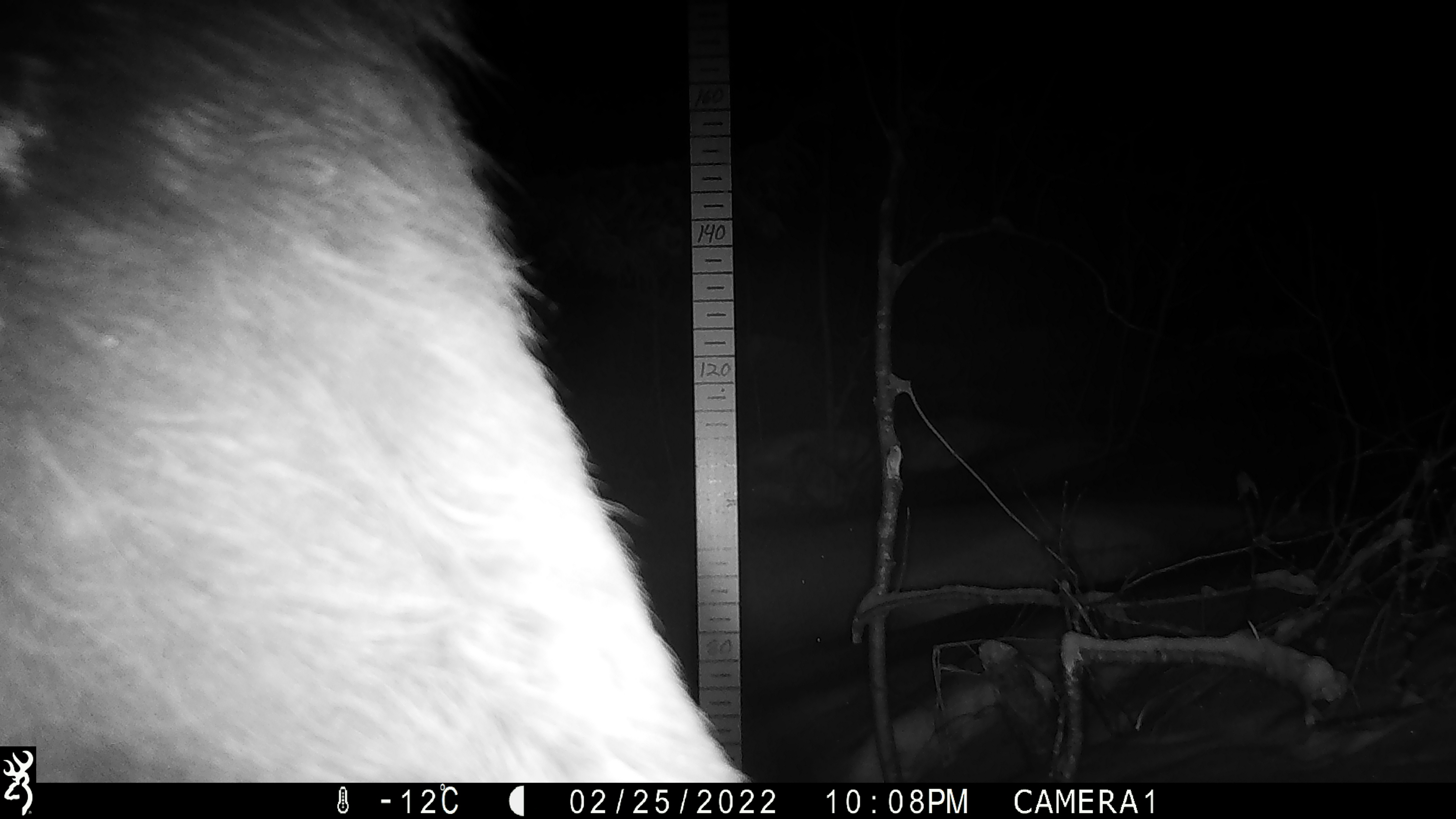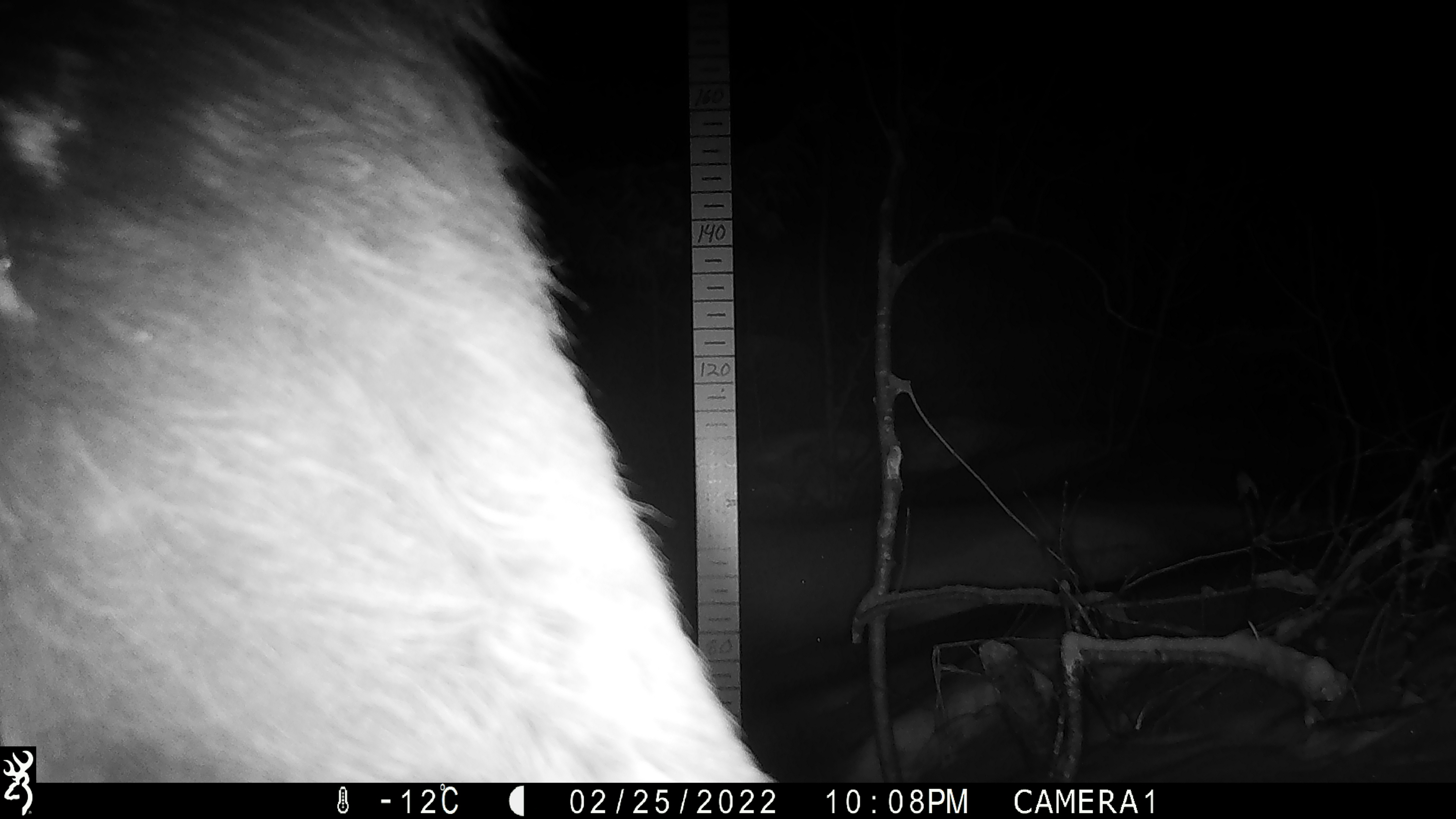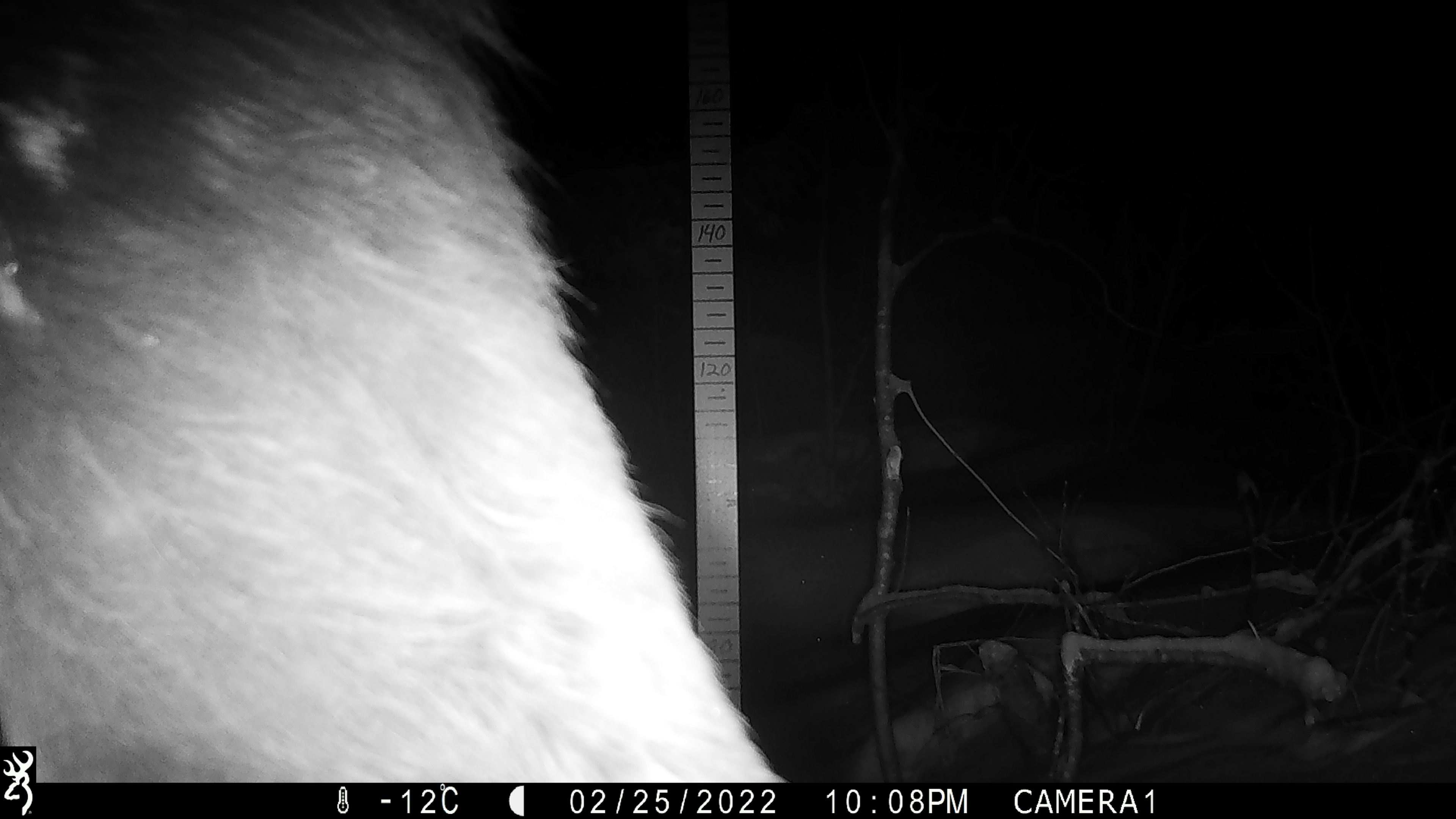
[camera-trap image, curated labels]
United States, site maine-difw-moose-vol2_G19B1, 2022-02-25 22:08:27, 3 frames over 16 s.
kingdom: Animalia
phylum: Chordata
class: Mammalia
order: Artiodactyla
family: Cervidae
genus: Alces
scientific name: Alces alces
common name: moose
Moose (Alces alces).